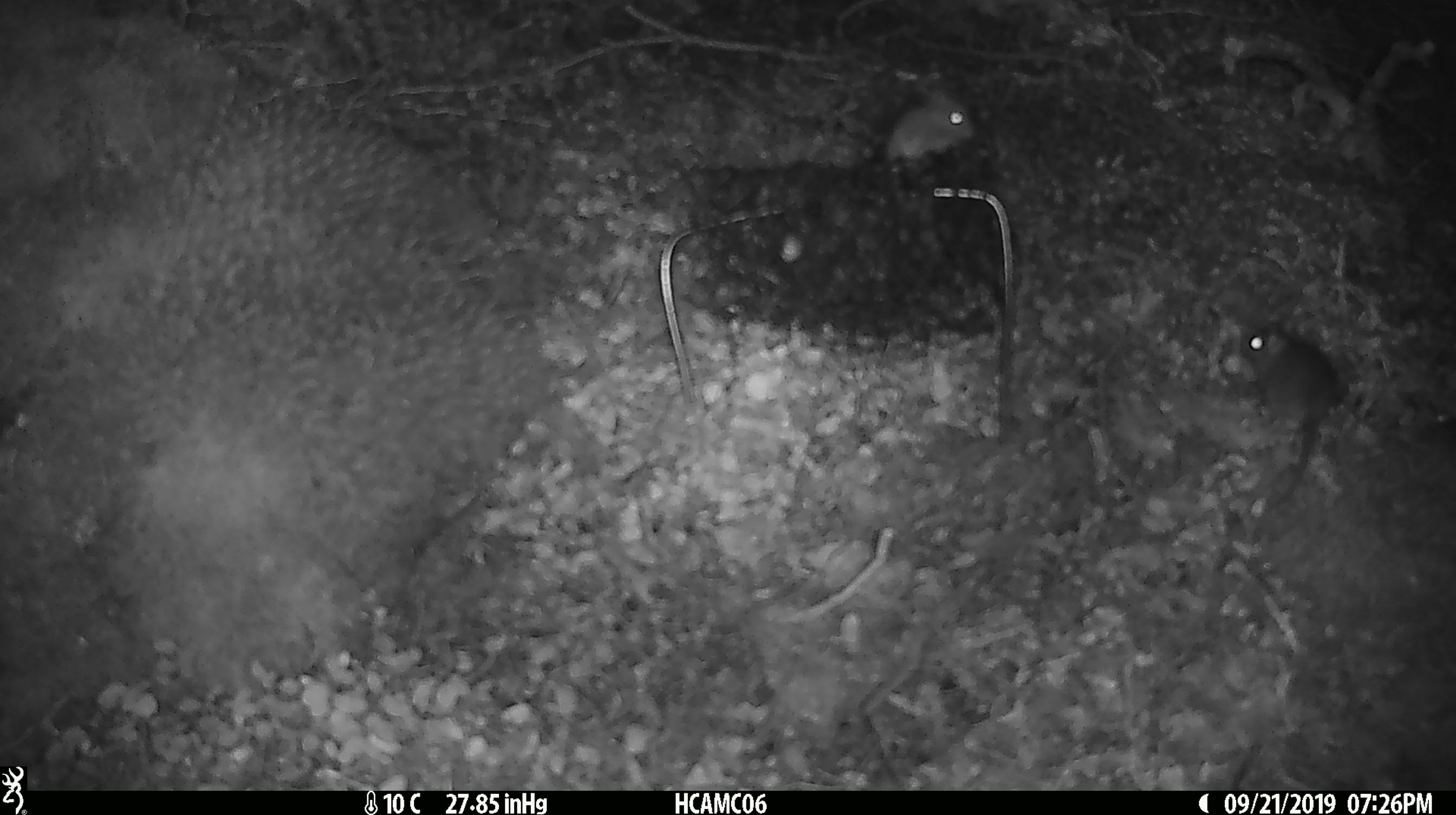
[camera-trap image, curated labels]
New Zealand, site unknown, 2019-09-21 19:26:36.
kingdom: Animalia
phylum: Chordata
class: Mammalia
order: Rodentia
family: Muridae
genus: Mus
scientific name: Mus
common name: mouse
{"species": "mouse (Mus)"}